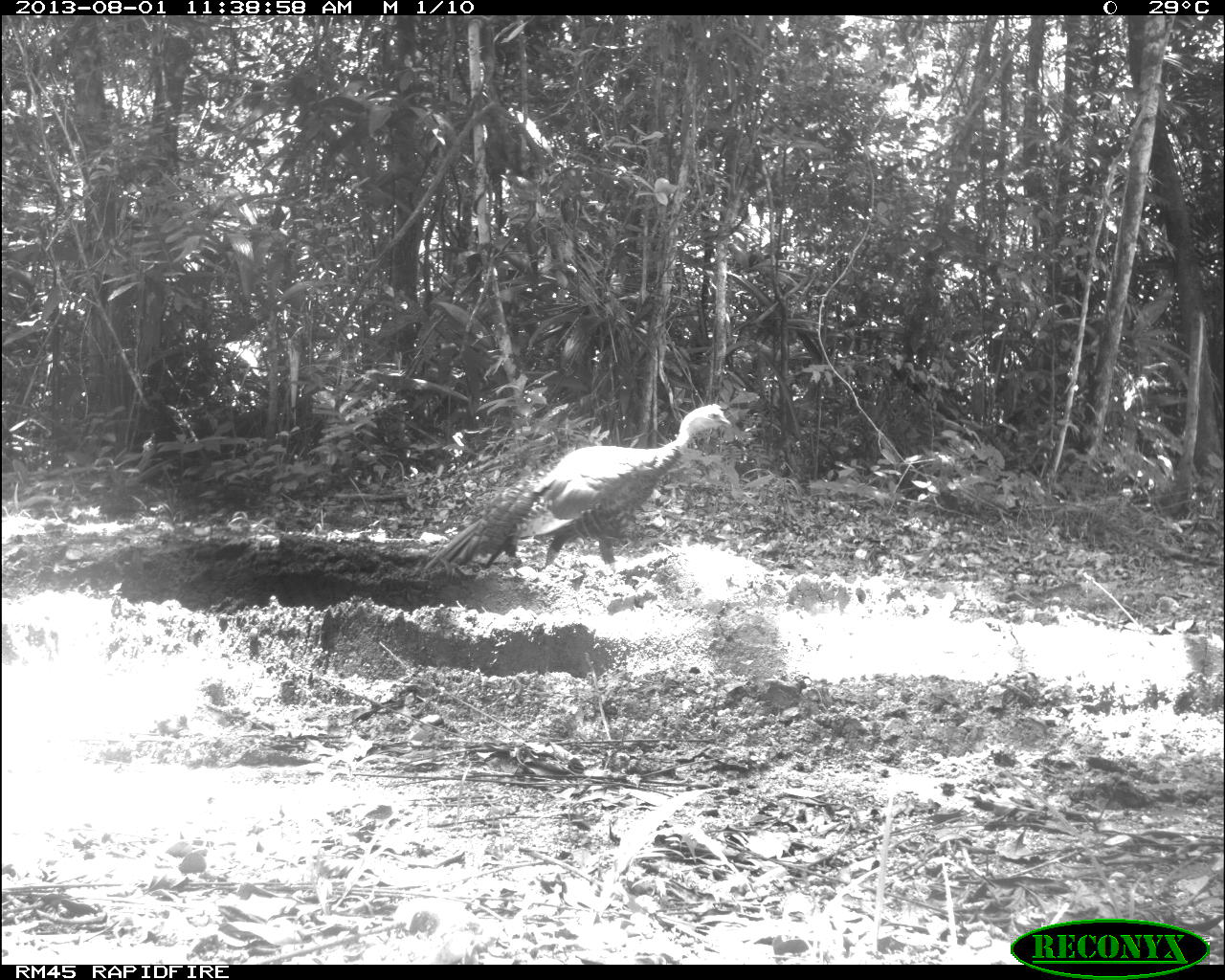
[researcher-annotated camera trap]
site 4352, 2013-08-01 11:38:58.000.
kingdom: Animalia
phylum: Chordata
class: Aves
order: Galliformes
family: Phasianidae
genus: Meleagris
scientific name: Meleagris ocellata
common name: ocellated turkey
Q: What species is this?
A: Meleagris ocellata (ocellated turkey).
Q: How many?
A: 1.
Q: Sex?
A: Female.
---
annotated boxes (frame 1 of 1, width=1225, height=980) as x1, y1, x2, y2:
meleagris ocellata: 422, 403, 731, 574